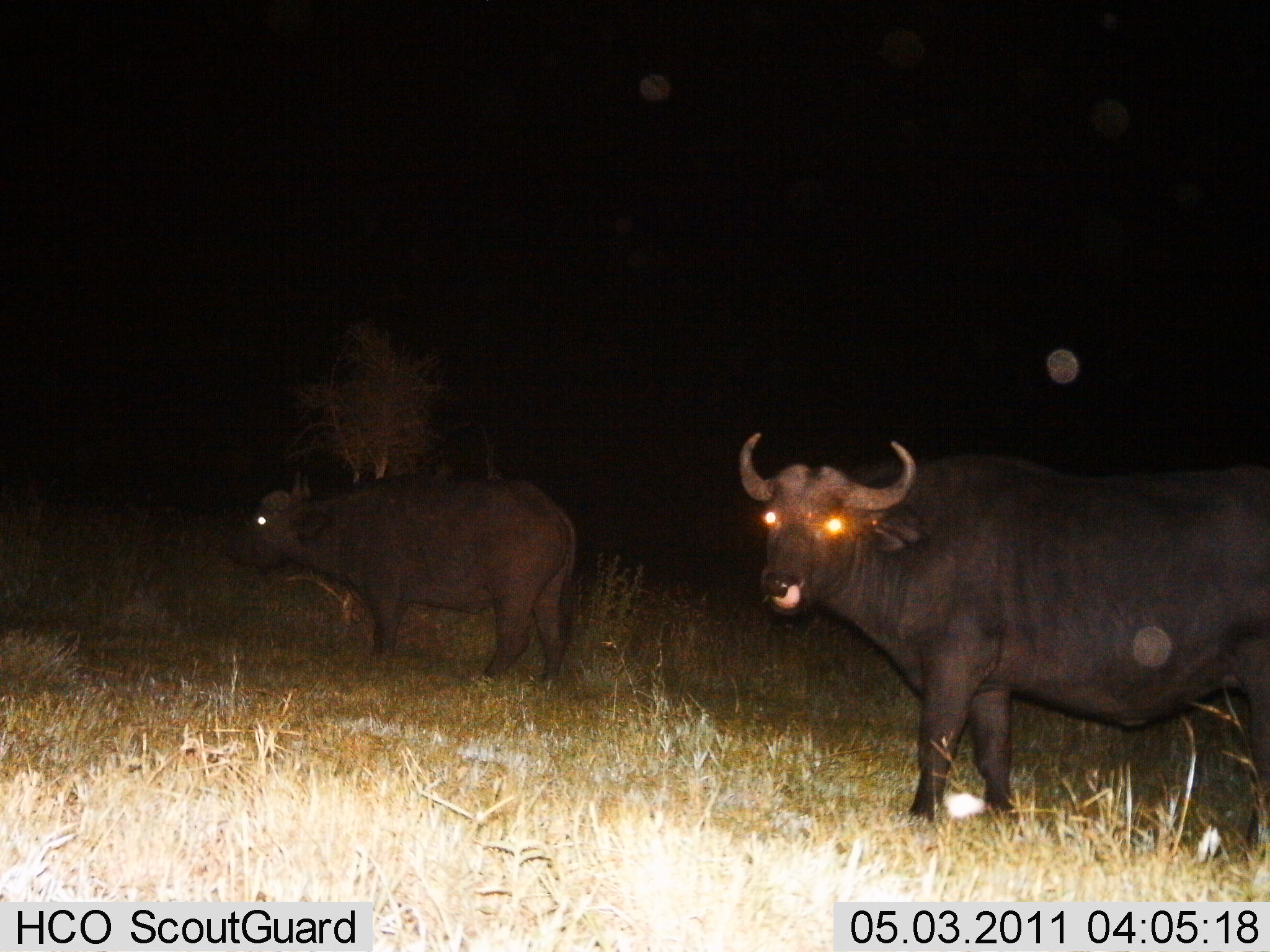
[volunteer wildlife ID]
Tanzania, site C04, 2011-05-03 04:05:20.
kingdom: Animalia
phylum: Chordata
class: Mammalia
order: Artiodactyla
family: Bovidae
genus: Syncerus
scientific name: Syncerus caffer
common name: cape buffalo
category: buffalo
Buffalo (cape buffalo) (Syncerus caffer), count 2. Behavior (volunteer vote fractions): standing 90%, resting 0%, moving 20%, interacting 0%. Young present (vote fraction): 10%. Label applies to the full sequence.